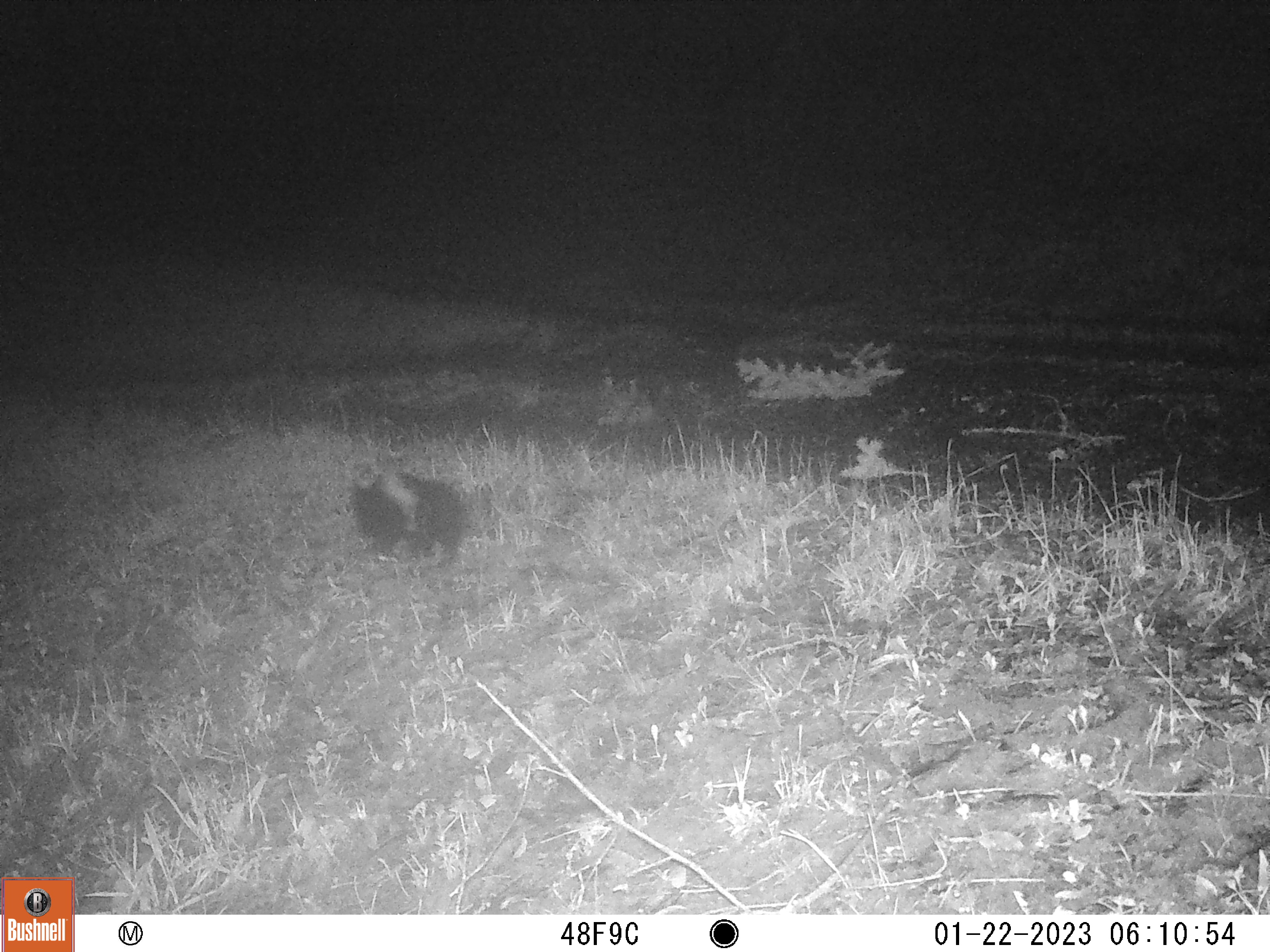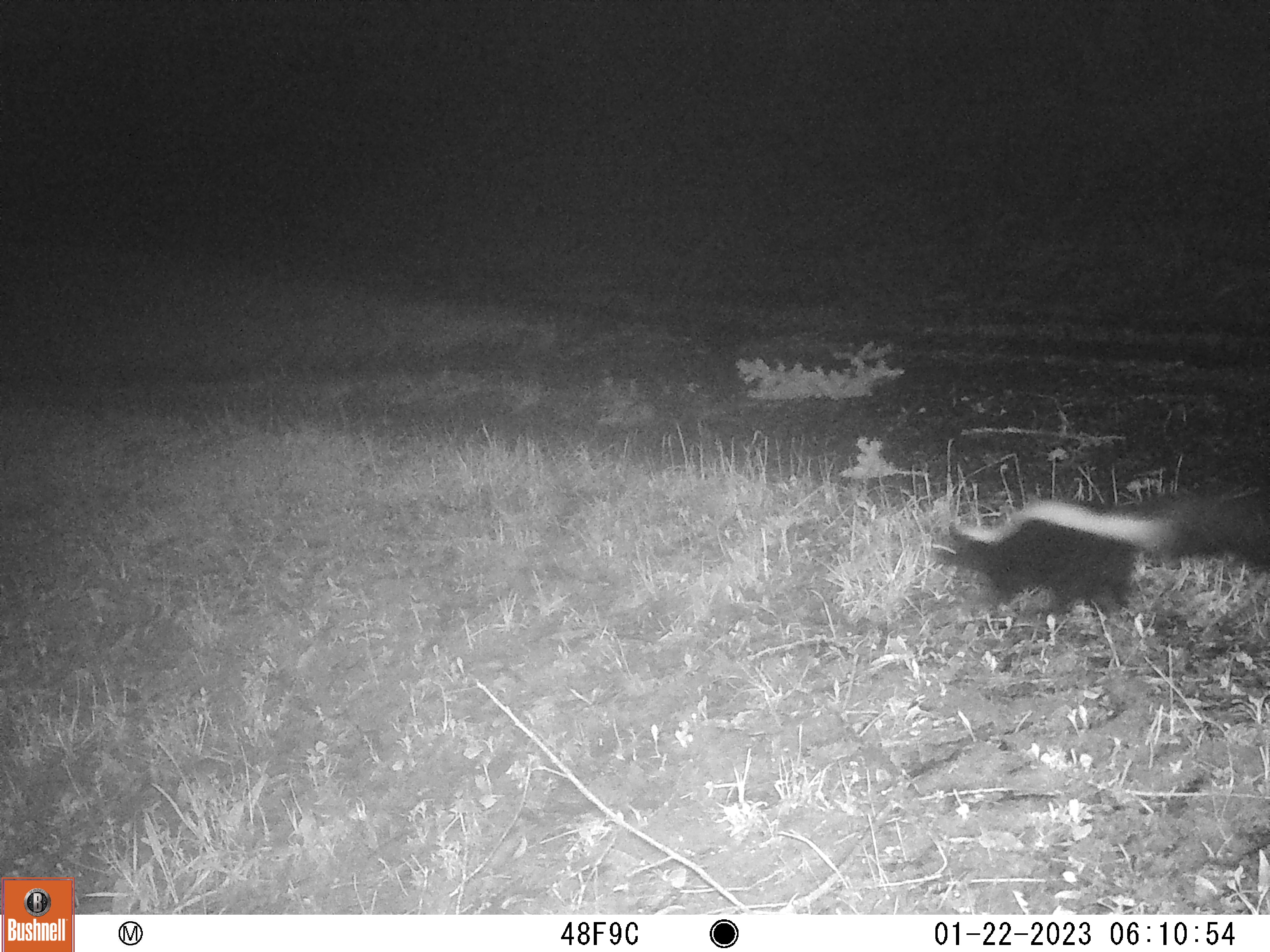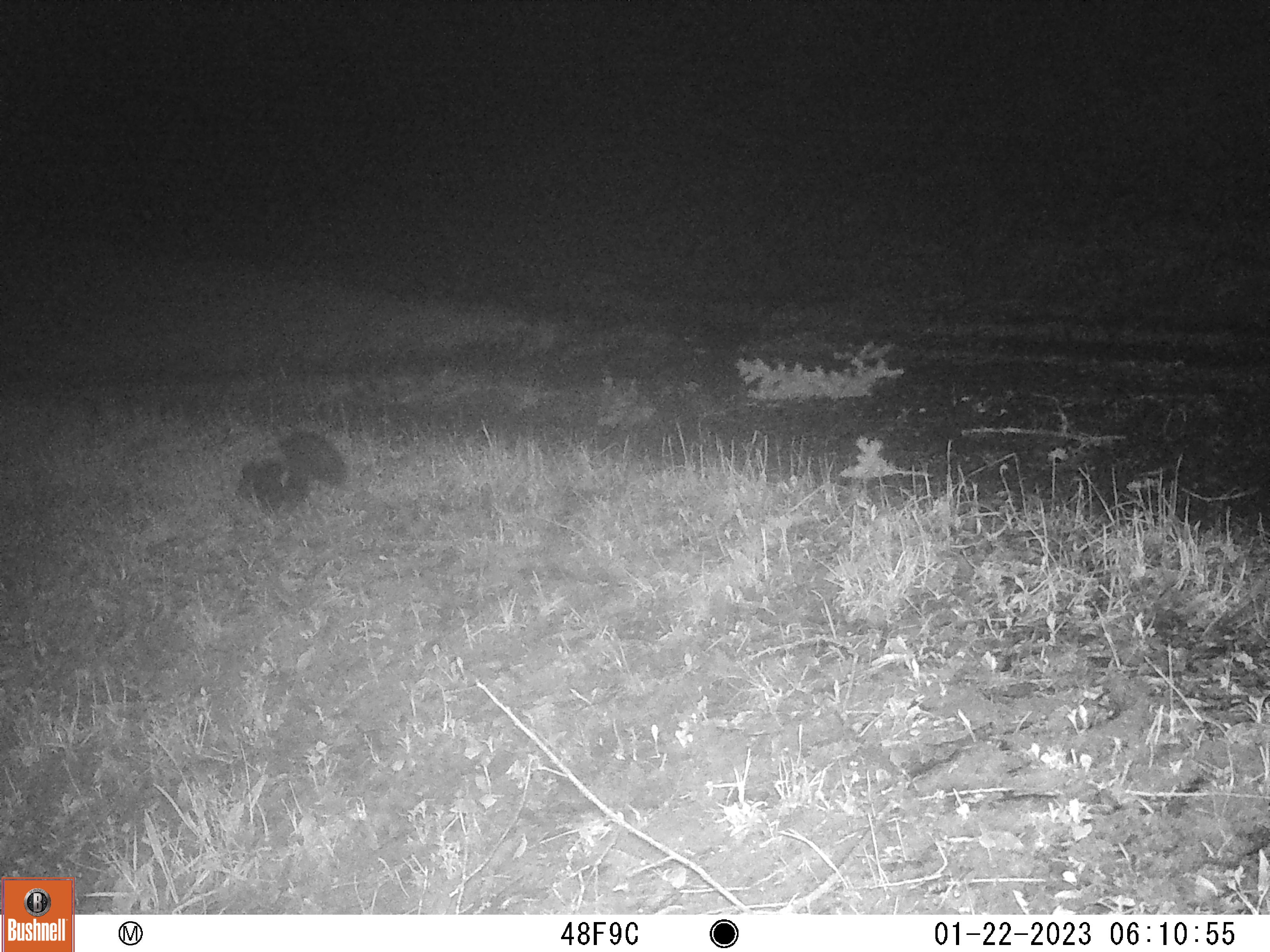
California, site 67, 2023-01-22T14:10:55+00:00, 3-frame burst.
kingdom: Animalia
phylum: Chordata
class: Mammalia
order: Carnivora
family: Mephitidae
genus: Mephitis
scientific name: Mephitis mephitis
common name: striped skunk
Striped skunk (Mephitis mephitis).